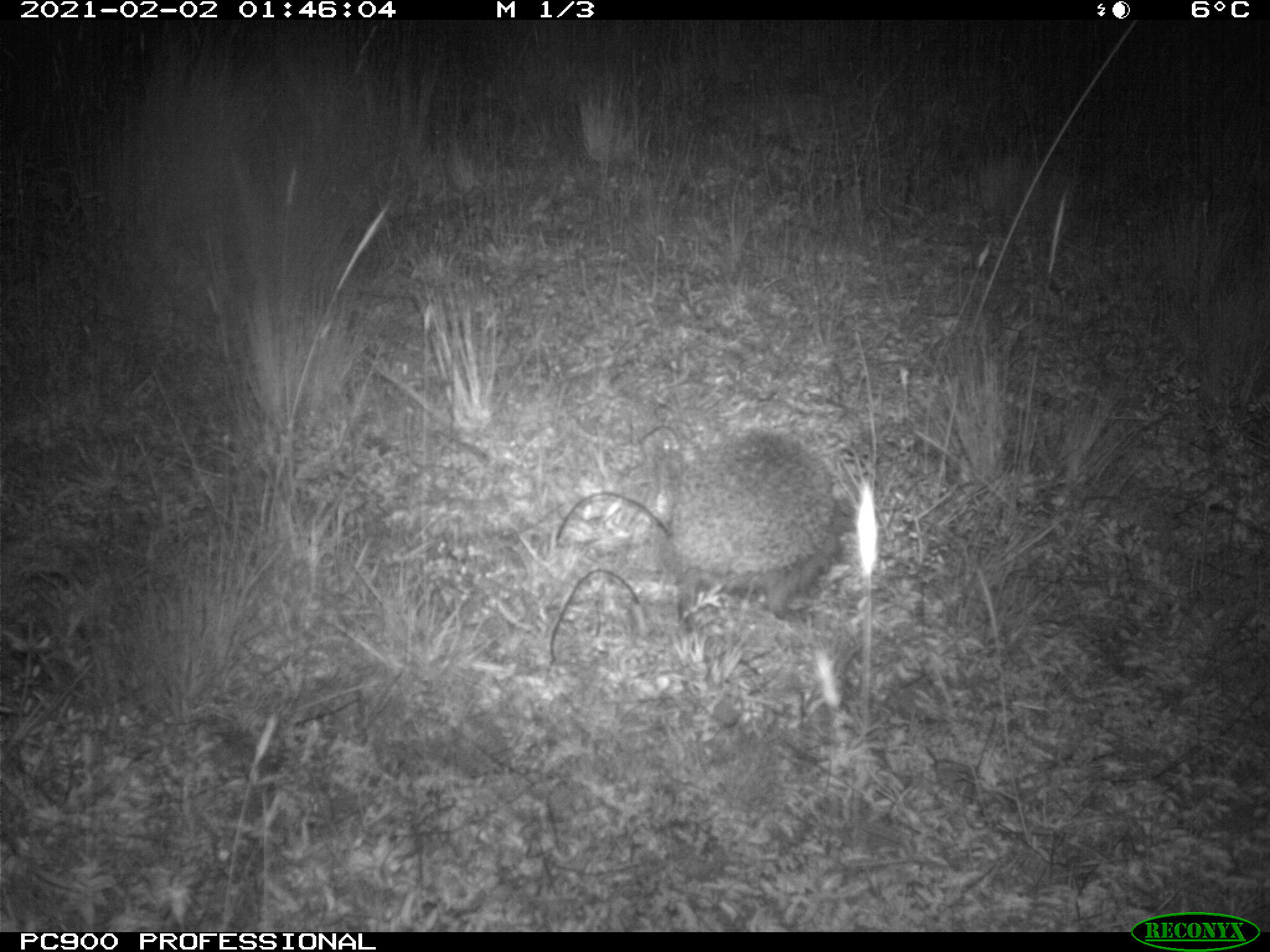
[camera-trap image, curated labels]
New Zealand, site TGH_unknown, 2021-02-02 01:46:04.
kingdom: Animalia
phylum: Chordata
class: Mammalia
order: Eulipotyphla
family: Erinaceidae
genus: Erinaceus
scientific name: Erinaceus europaeus europaeus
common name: european hedgehog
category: hedgehog